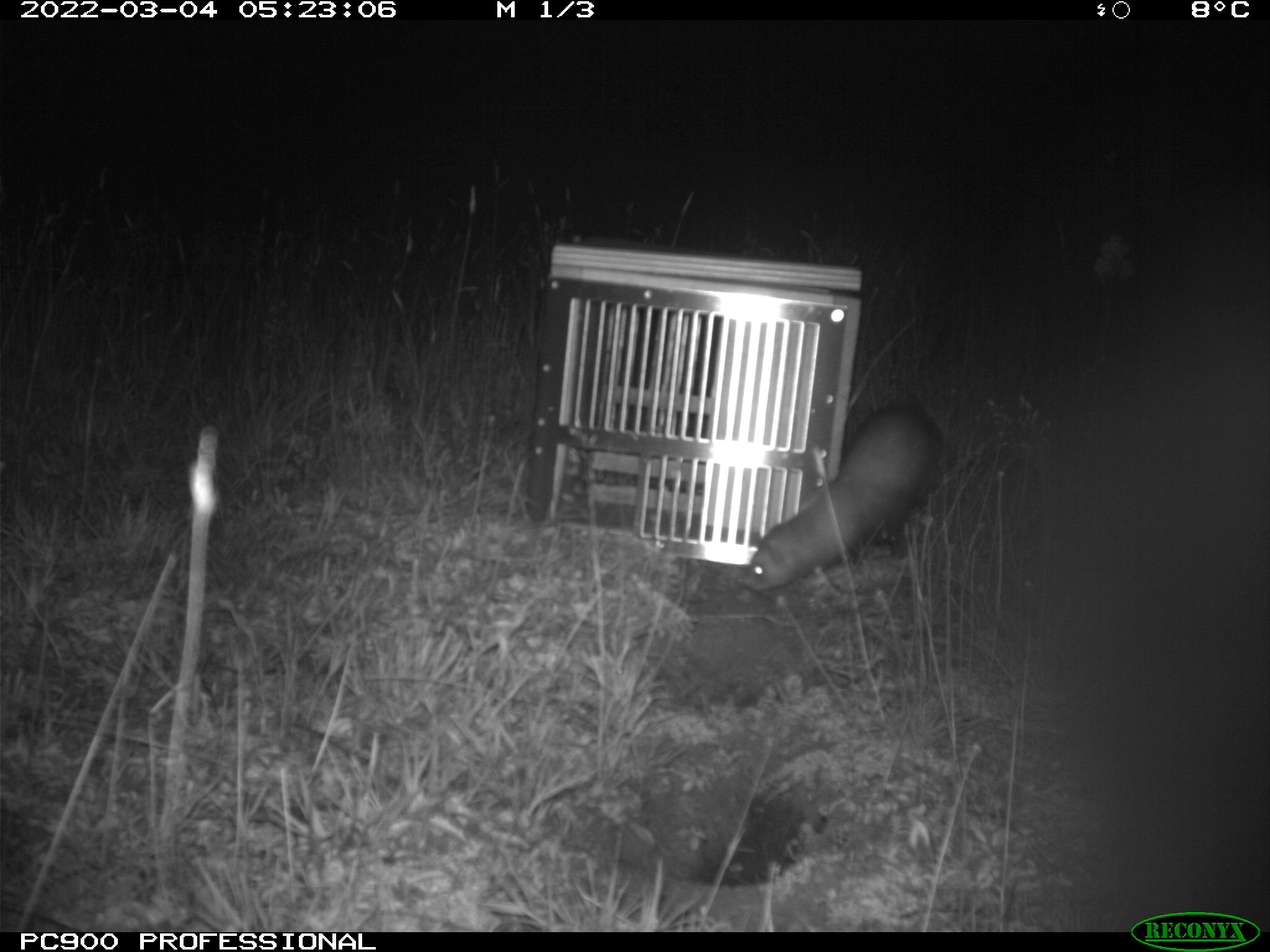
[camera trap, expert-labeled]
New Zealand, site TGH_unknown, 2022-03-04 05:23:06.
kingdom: Animalia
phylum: Chordata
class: Mammalia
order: Carnivora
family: Mustelidae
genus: Mustela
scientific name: Mustela furo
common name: ferret